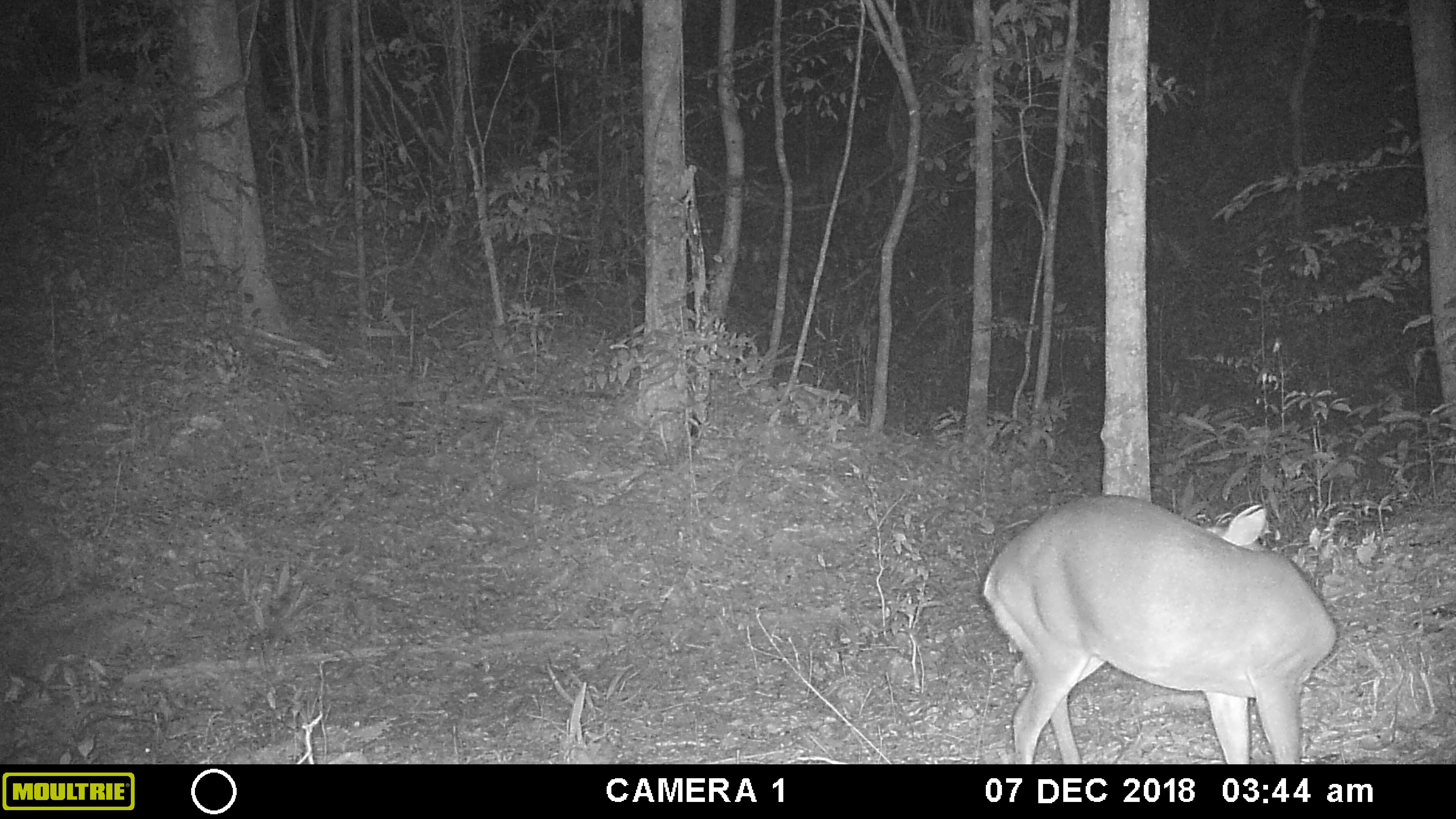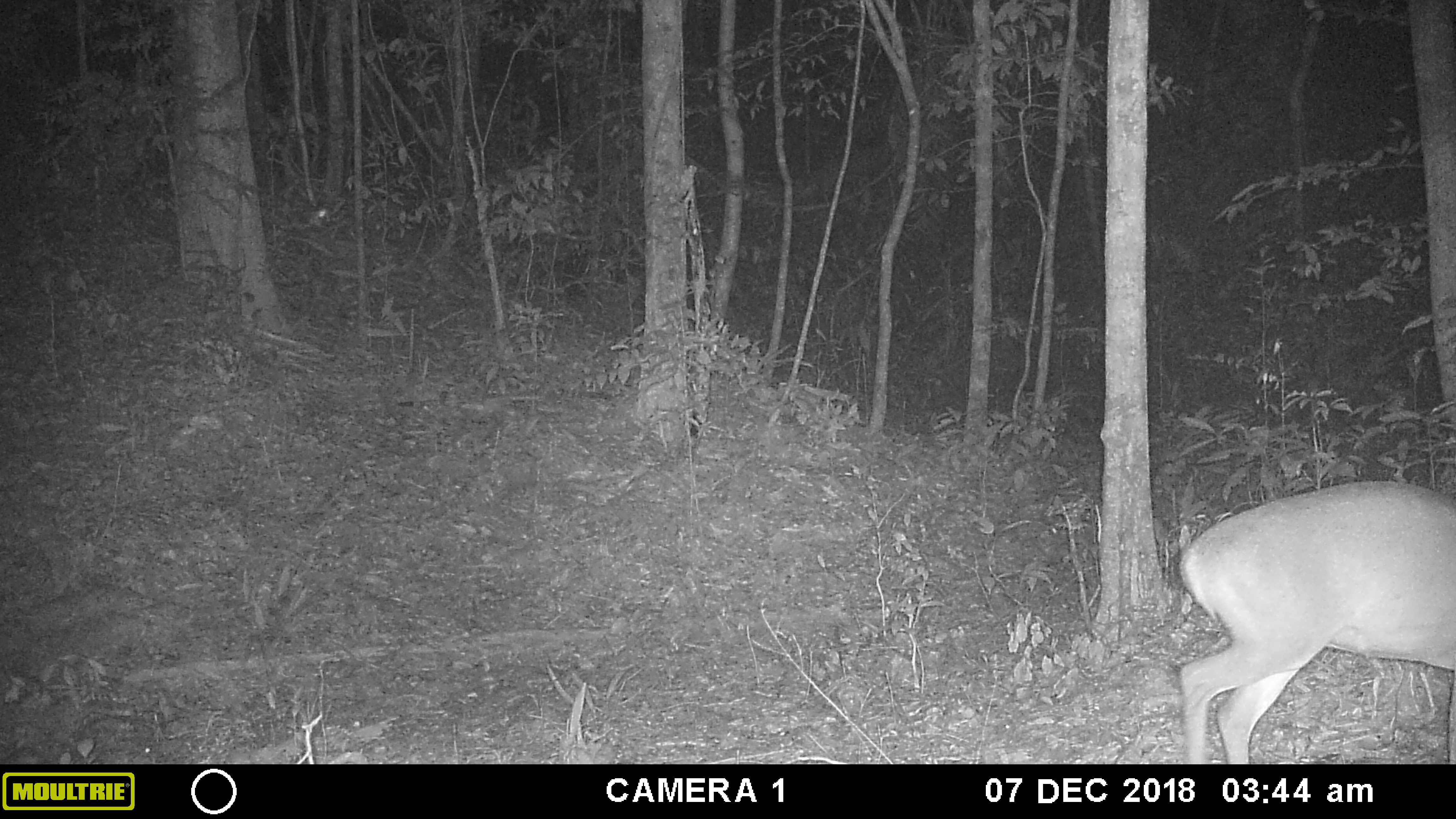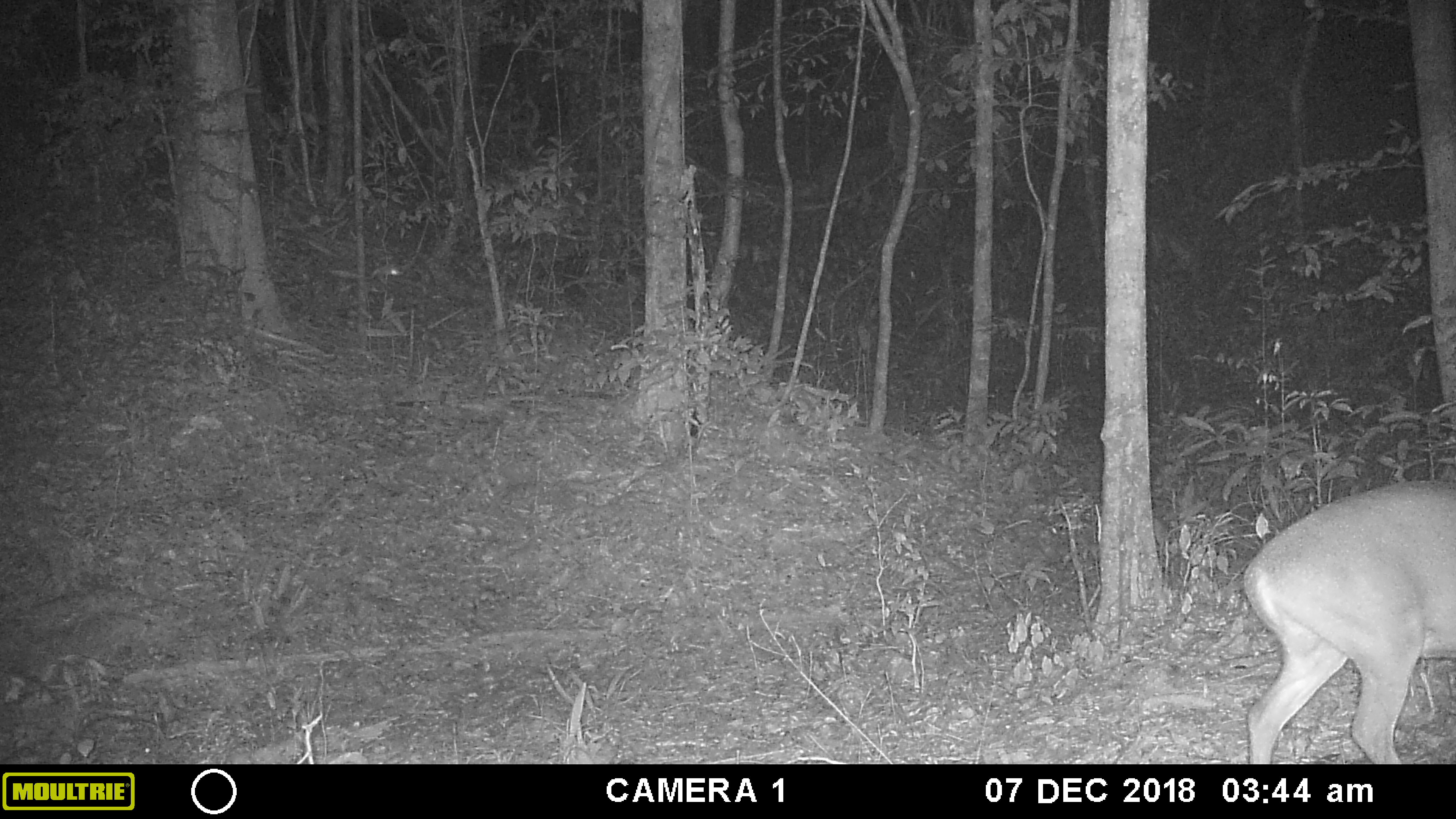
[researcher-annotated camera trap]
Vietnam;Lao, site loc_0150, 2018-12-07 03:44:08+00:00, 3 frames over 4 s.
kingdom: Animalia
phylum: Chordata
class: Mammalia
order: Artiodactyla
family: Cervidae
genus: Muntiacus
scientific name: Muntiacus vuquangensis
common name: large-antlered muntjac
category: large antlered muntjac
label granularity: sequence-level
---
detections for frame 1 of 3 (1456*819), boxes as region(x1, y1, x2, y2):
large antlered muntjac: region(983, 494, 1337, 764)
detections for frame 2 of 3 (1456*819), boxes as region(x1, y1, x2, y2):
large antlered muntjac: region(1177, 480, 1456, 763)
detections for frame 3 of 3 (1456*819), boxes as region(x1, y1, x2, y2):
large antlered muntjac: region(1244, 481, 1456, 762)